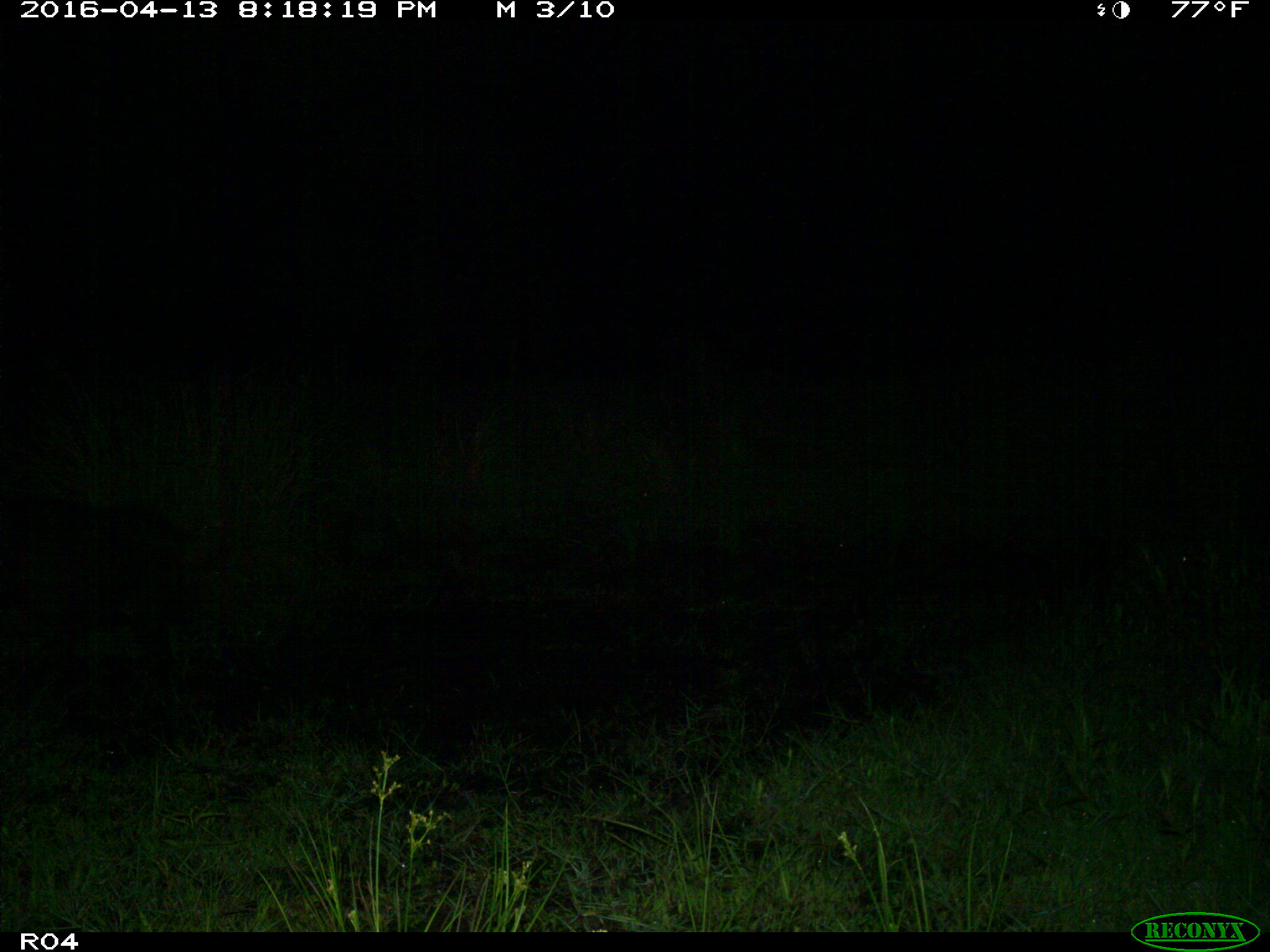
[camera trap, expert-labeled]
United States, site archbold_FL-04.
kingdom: Animalia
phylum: Chordata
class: Mammalia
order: Artiodactyla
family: Suidae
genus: Sus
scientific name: Sus scrofa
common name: wild boar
Sus scrofa (wild boar).